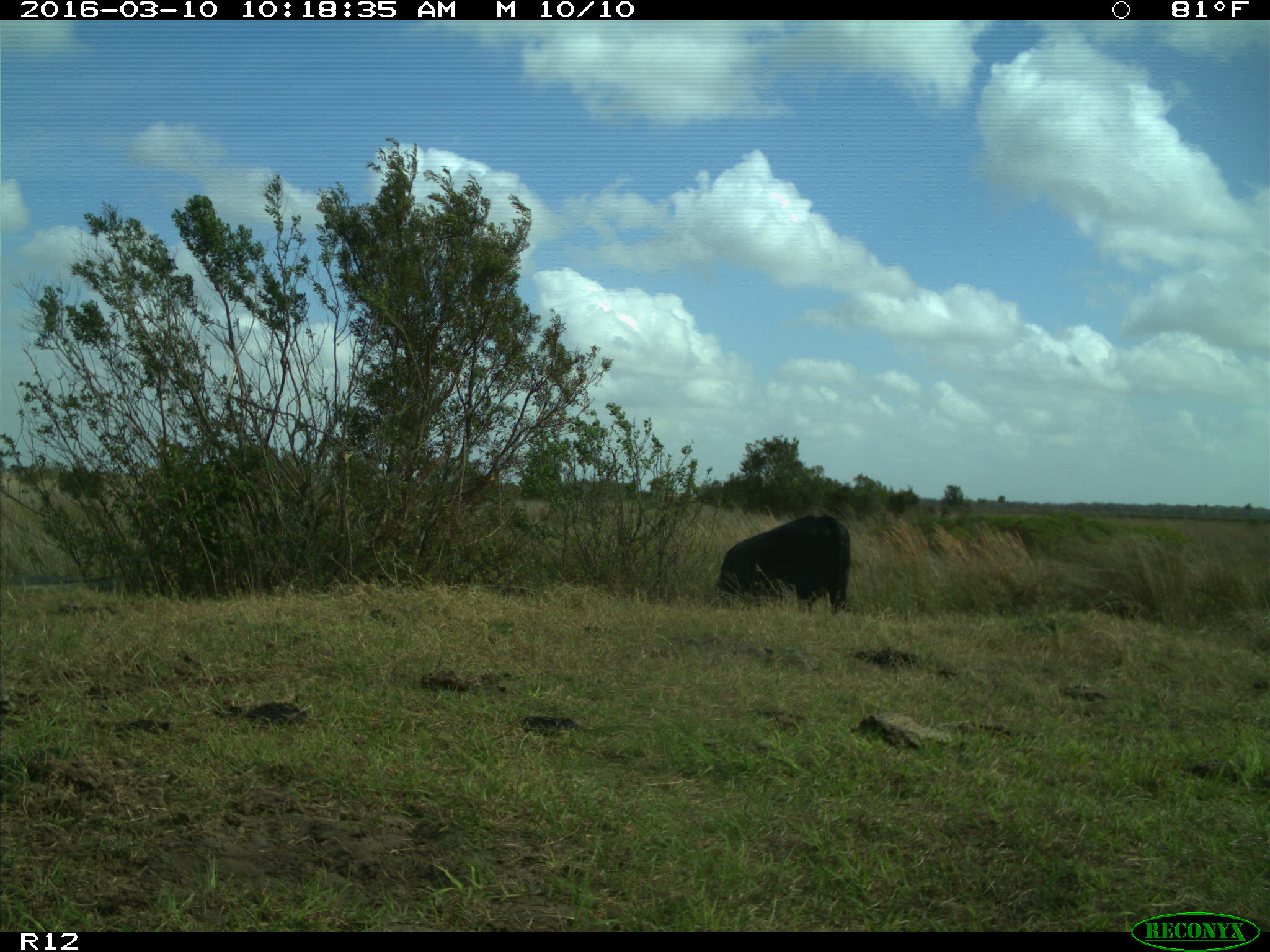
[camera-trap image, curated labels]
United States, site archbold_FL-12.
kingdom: Animalia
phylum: Chordata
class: Mammalia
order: Artiodactyla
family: Bovidae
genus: Bos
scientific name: Bos taurus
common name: domestic cow